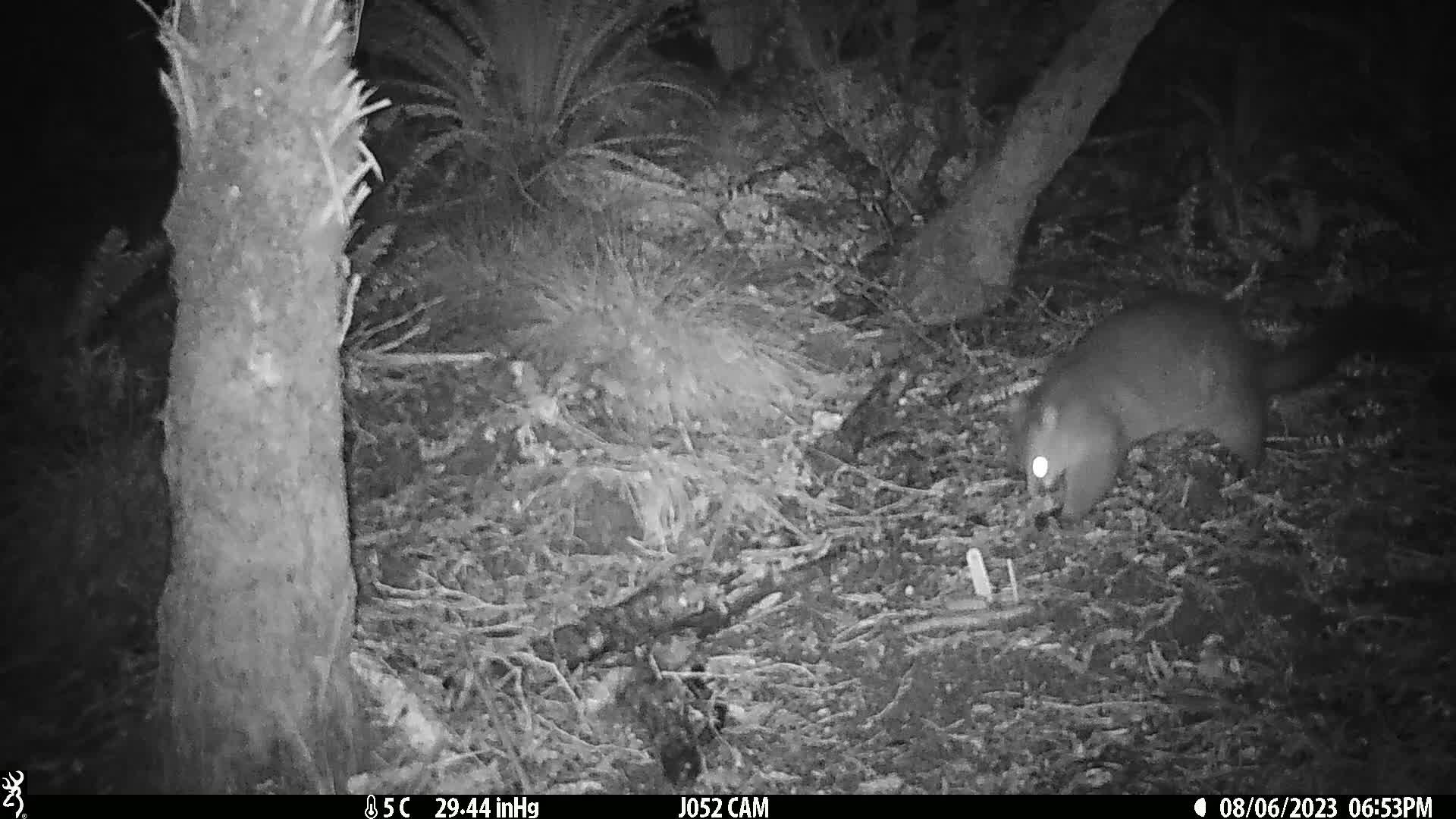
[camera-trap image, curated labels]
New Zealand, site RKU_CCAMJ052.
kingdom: Animalia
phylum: Chordata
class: Mammalia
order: Diprotodontia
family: Phalangeridae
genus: Trichosurus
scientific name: Trichosurus vulpecula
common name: common brushtail possum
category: possum